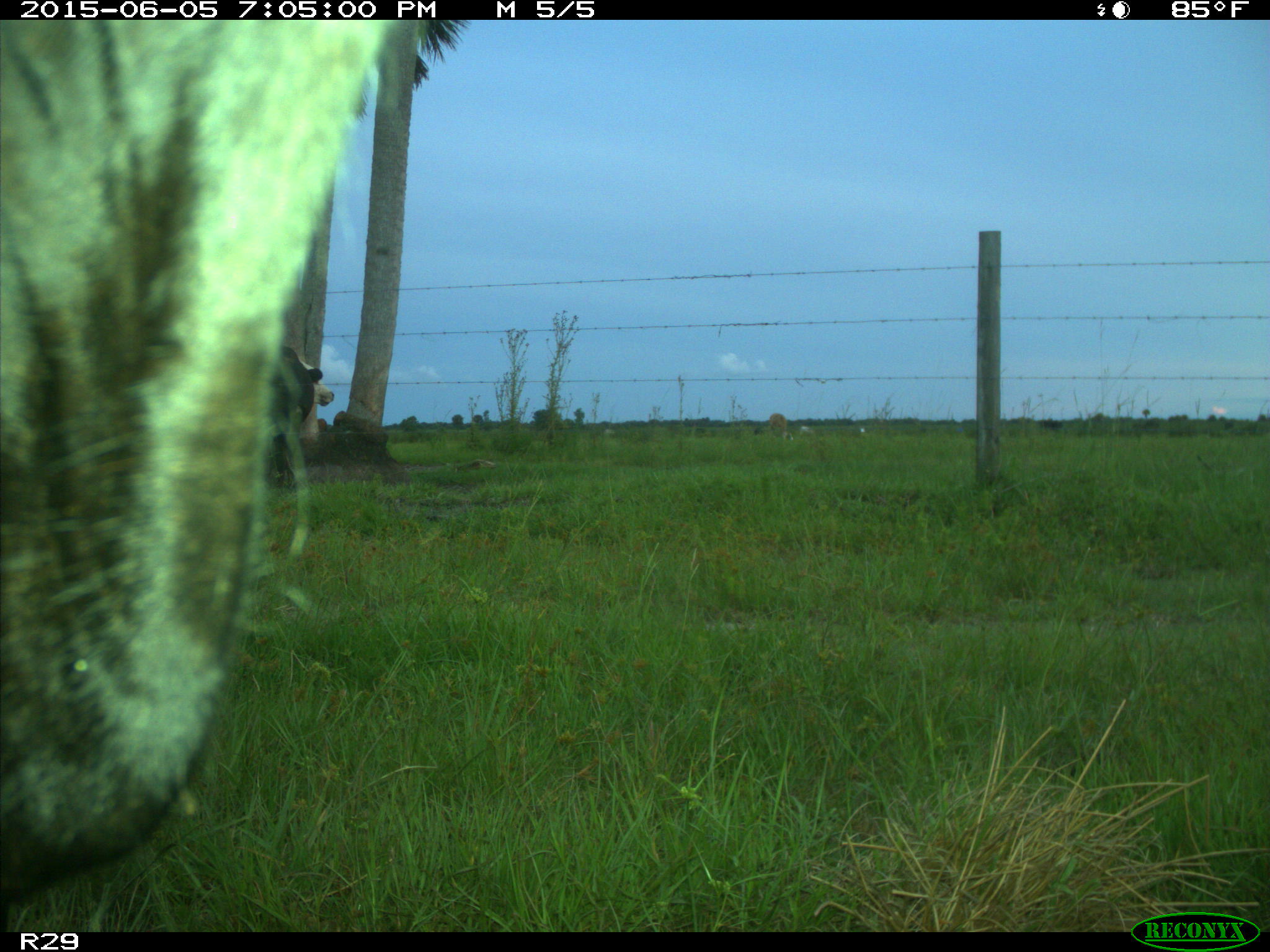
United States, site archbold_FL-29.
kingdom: Animalia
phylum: Chordata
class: Mammalia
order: Artiodactyla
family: Bovidae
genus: Bos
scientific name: Bos taurus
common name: domestic cow